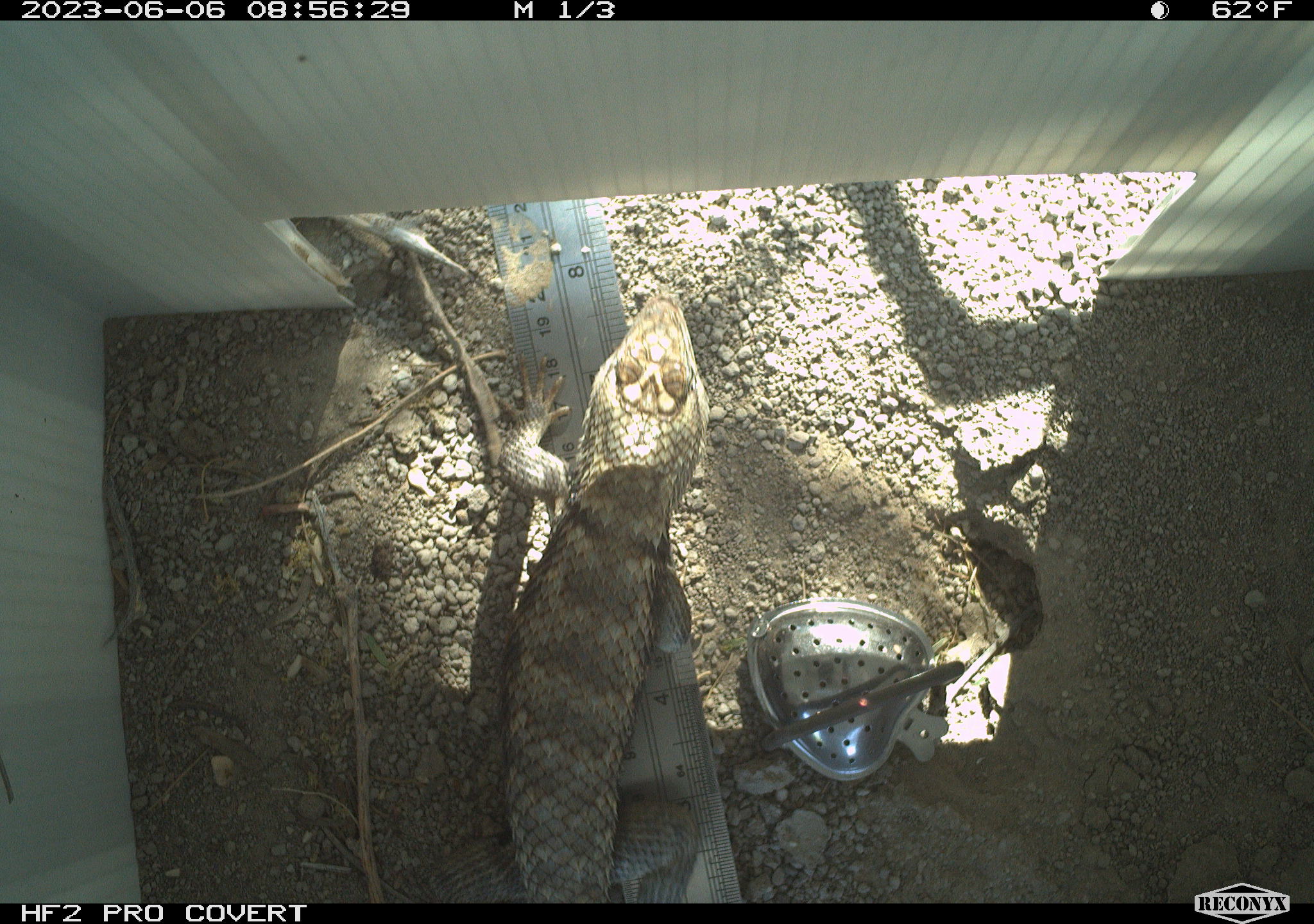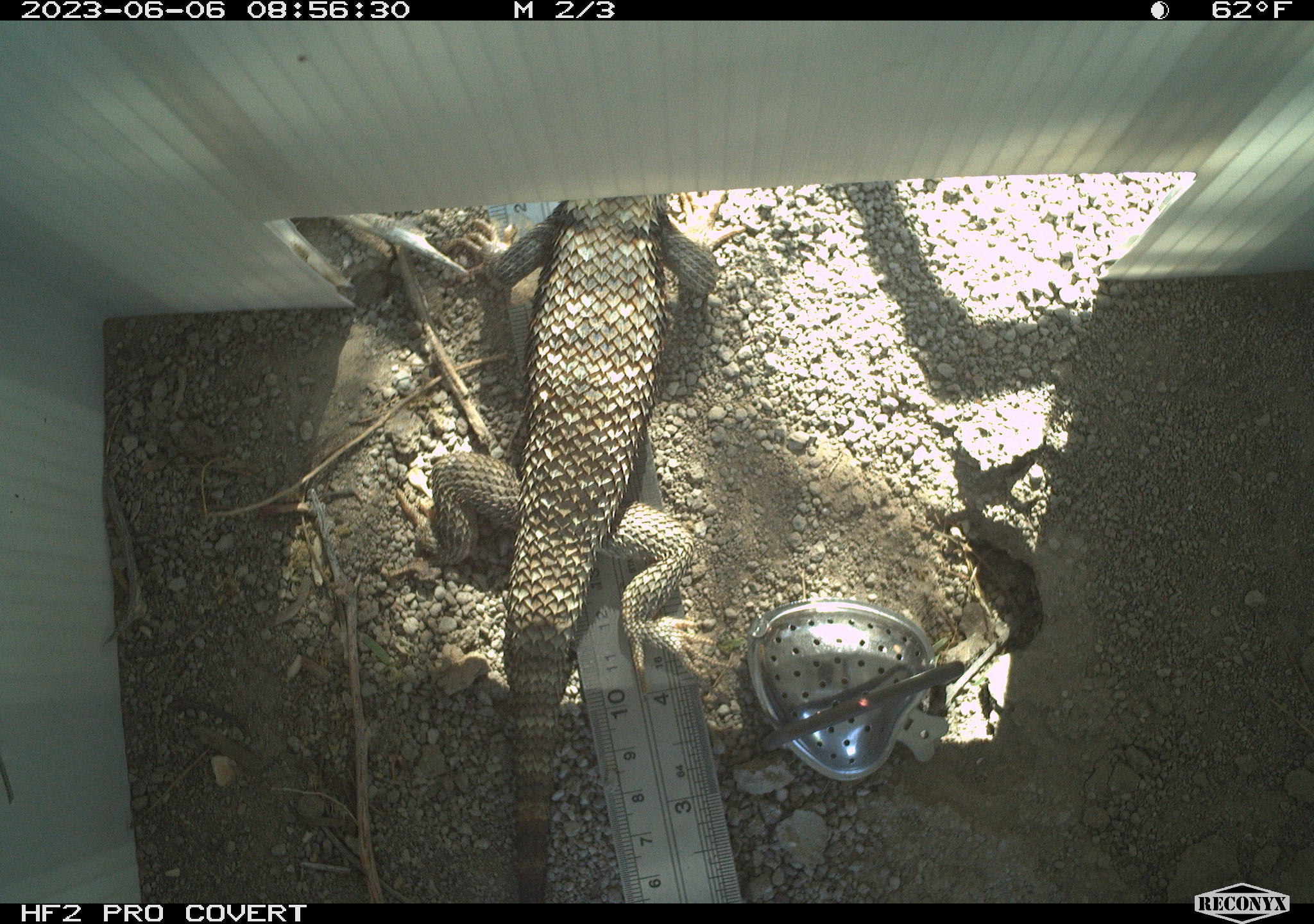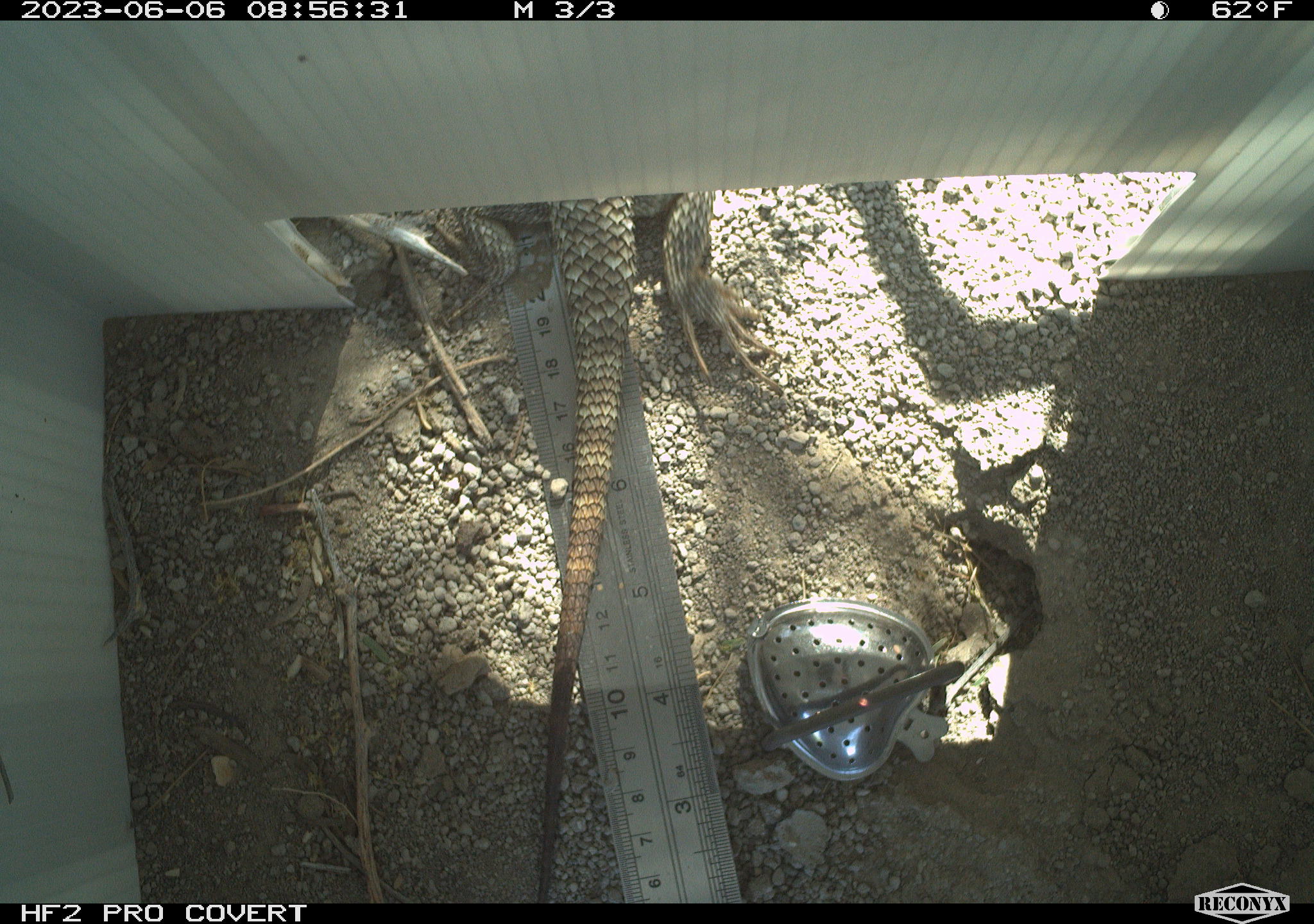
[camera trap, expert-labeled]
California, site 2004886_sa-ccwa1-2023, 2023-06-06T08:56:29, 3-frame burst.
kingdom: Animalia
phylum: Chordata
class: Reptilia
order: Squamata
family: Phrynosomatidae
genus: Sceloporus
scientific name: Sceloporus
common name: spiny lizards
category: sceloporus species